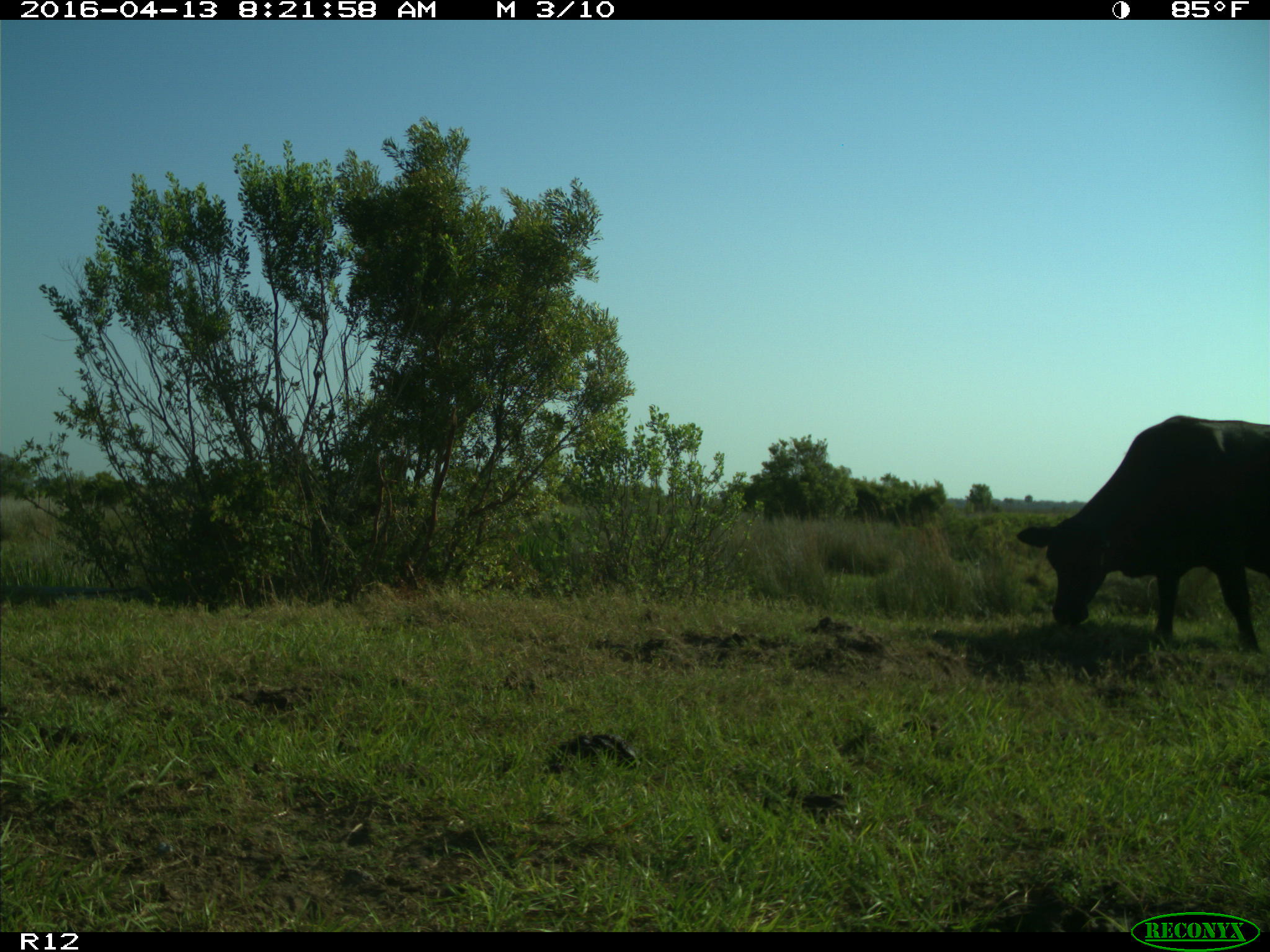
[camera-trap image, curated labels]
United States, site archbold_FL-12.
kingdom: Animalia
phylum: Chordata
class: Mammalia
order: Artiodactyla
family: Bovidae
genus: Bos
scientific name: Bos taurus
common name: domestic cow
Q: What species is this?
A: Bos taurus (domestic cow).